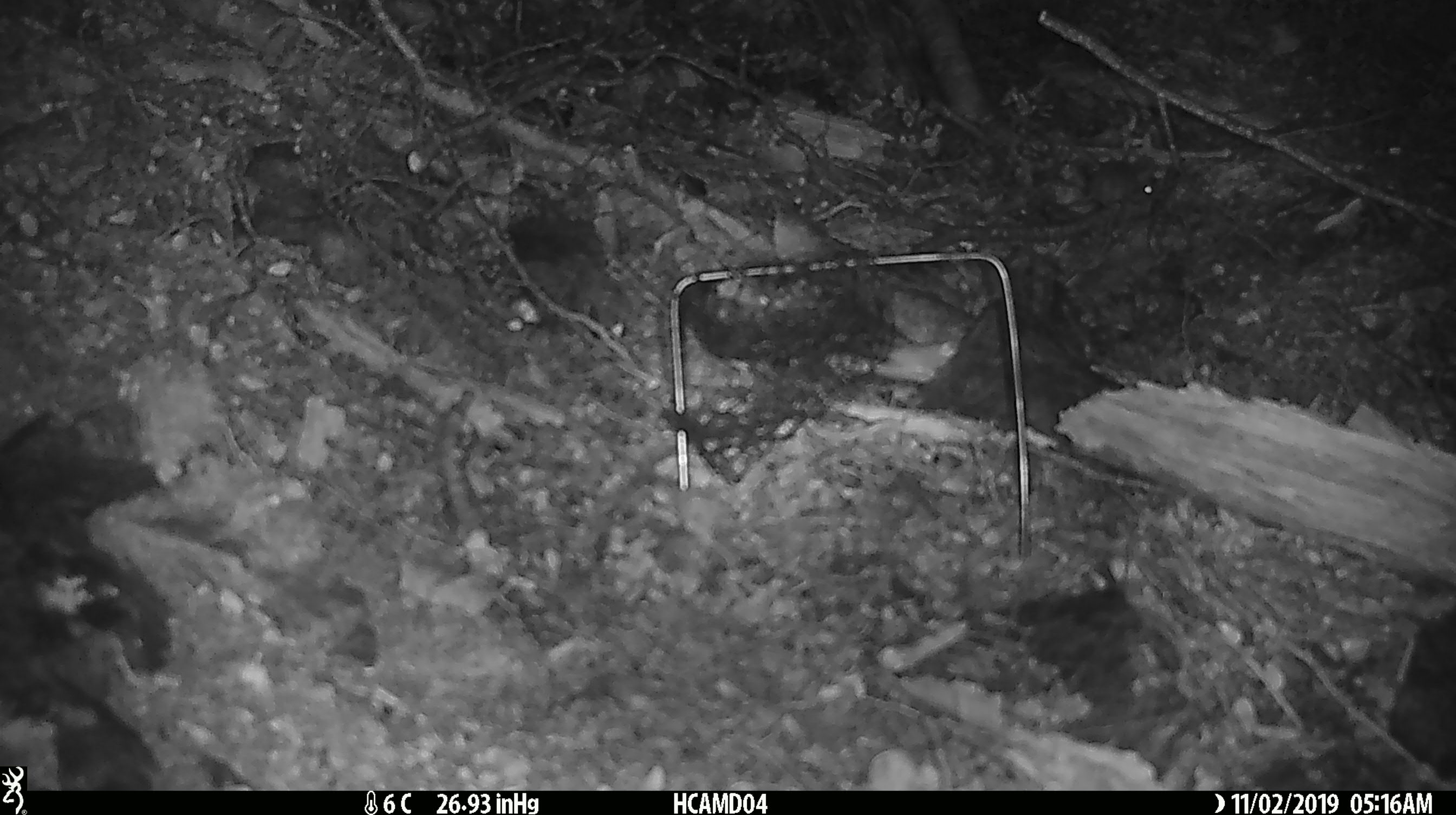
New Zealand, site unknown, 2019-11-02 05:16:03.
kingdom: Animalia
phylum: Chordata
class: Mammalia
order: Rodentia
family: Muridae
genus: Mus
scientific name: Mus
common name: mouse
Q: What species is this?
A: Mouse (Mus).